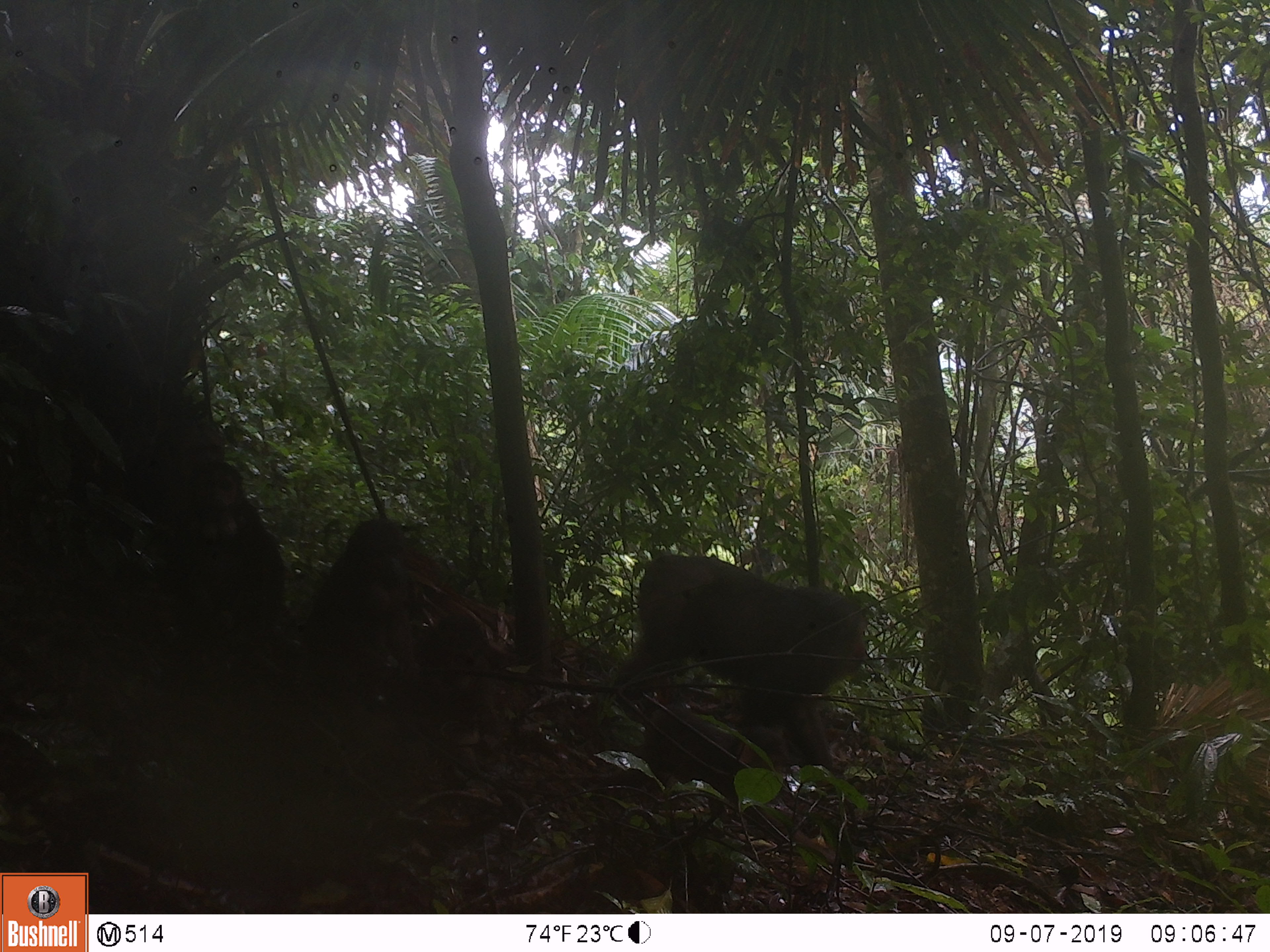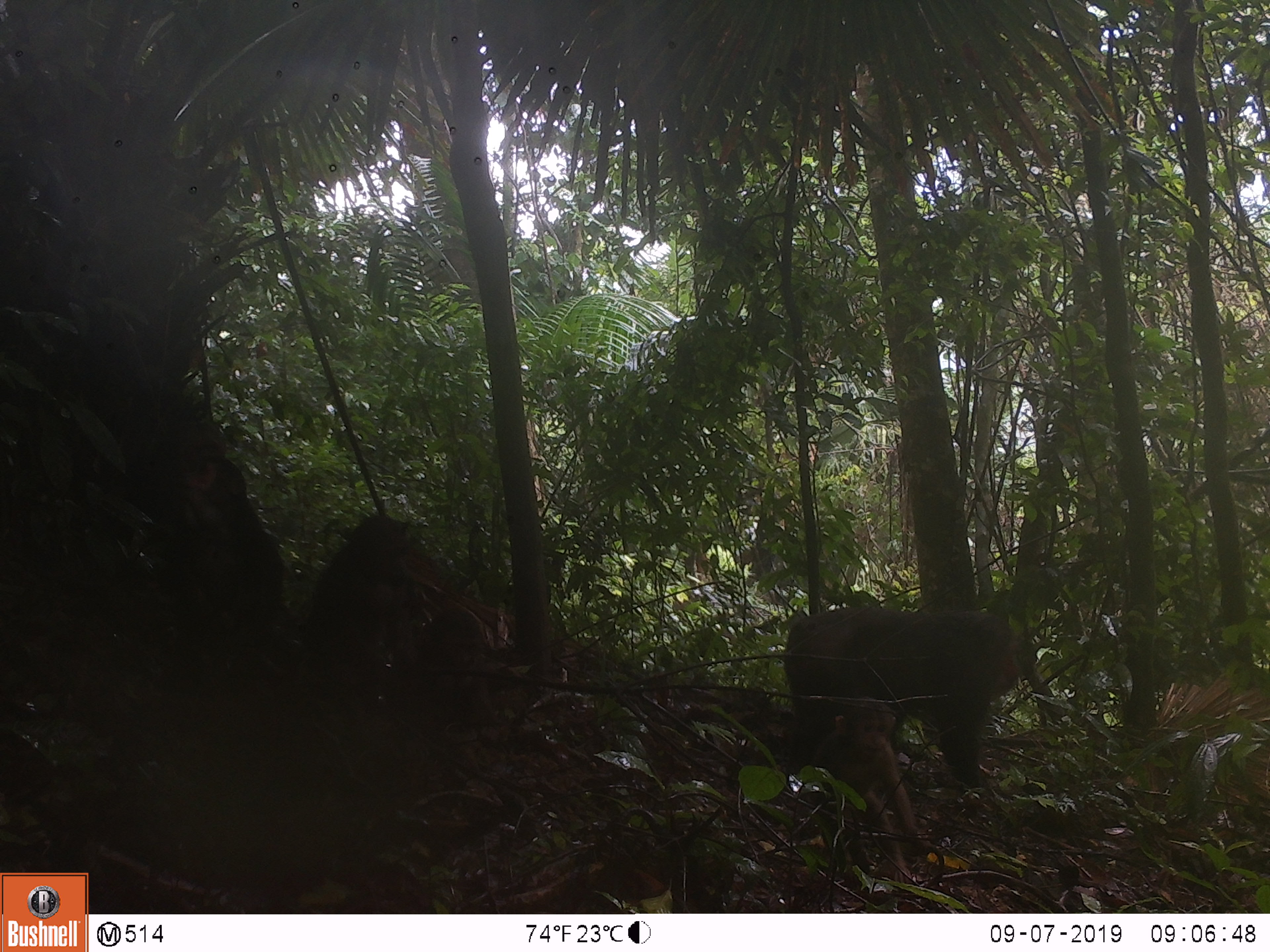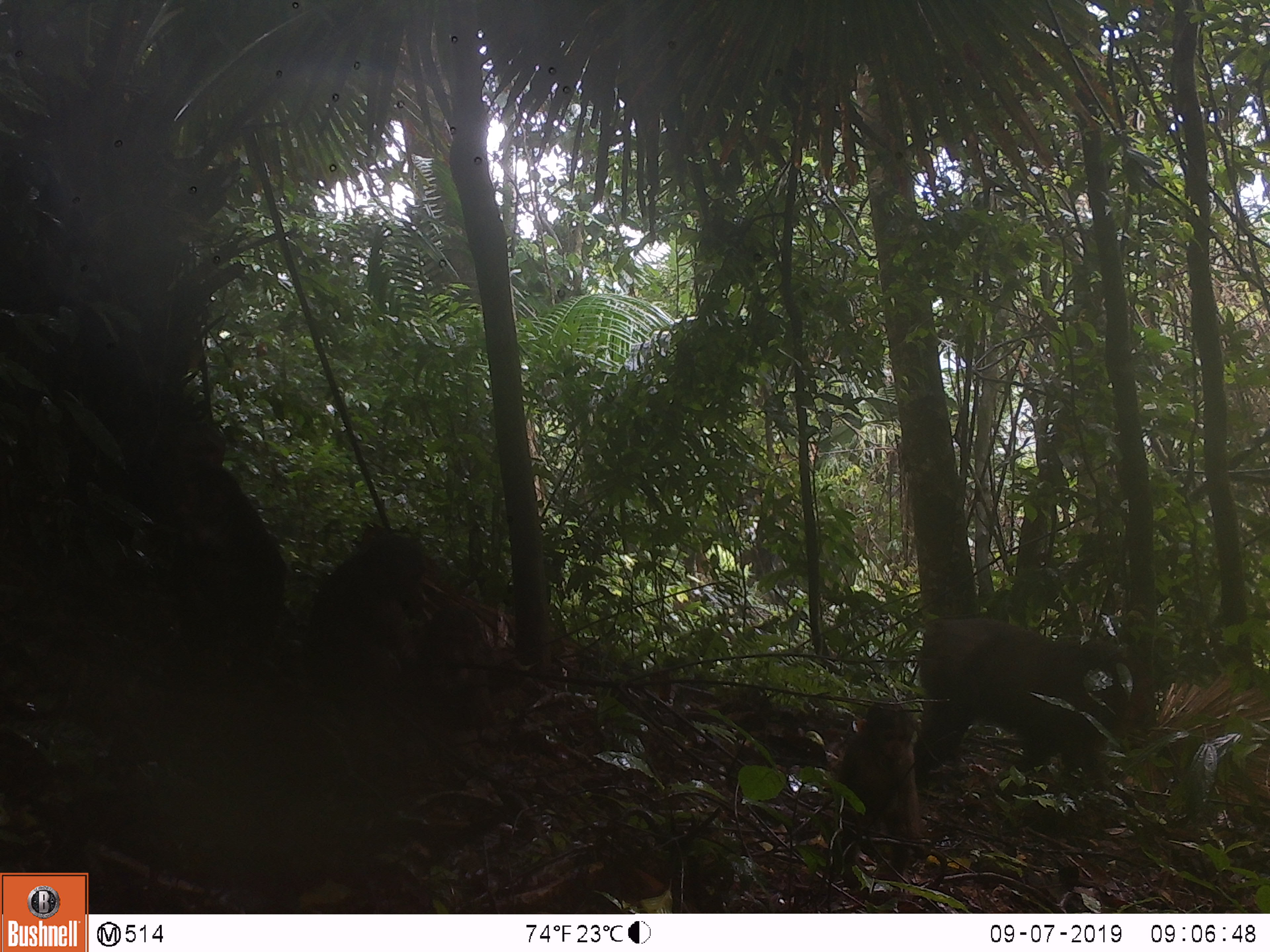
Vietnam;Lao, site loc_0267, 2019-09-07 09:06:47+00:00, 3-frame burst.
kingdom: Animalia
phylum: Chordata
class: Mammalia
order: Primates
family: Cercopithecidae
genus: Macaca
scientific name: Macaca arctoides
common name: stump-tailed macaque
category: stump tailed macaque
Stump tailed macaque (stump-tailed macaque) (Macaca arctoides). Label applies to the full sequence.